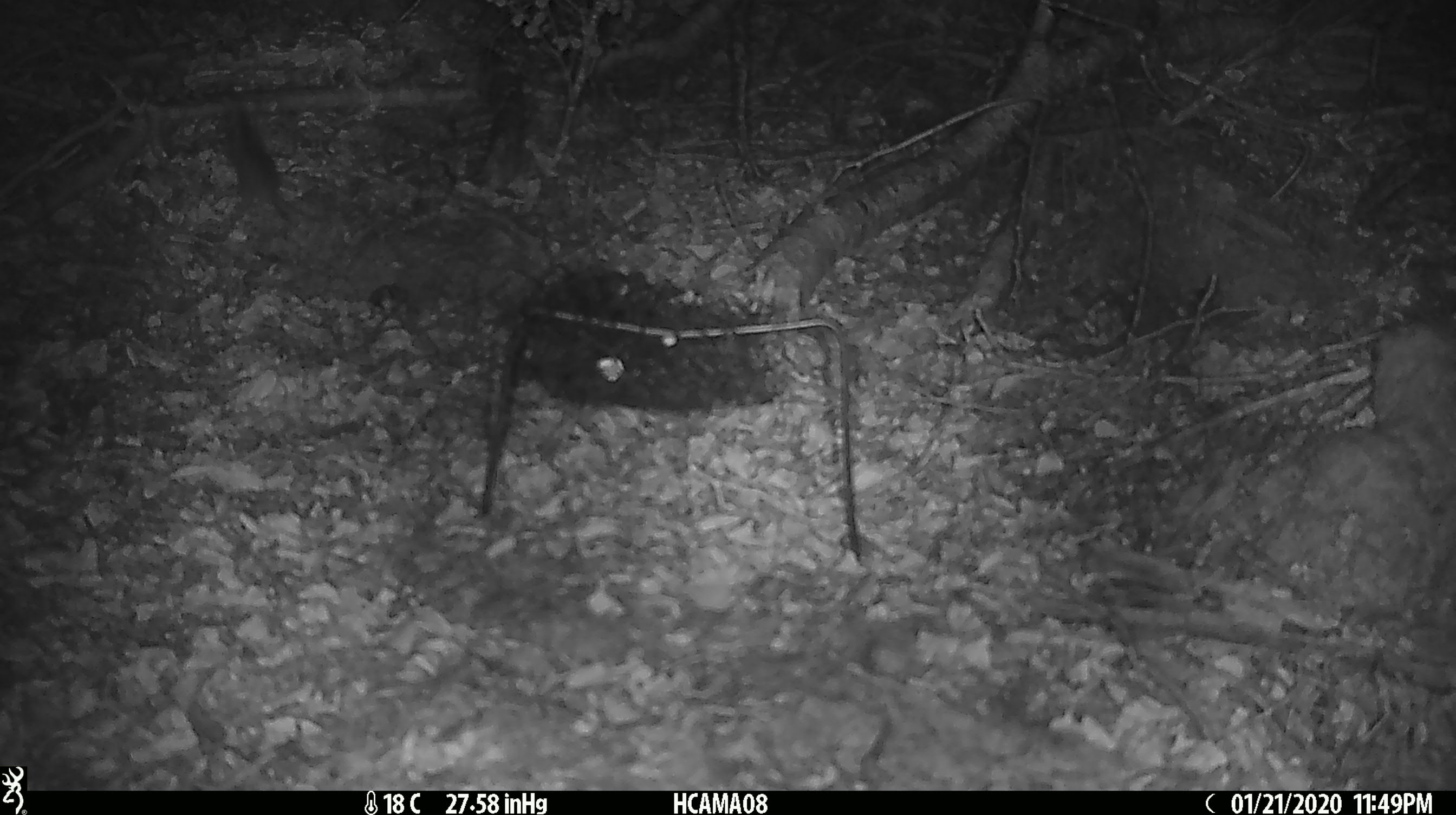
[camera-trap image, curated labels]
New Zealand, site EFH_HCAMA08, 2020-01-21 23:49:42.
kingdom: Animalia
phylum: Chordata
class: Mammalia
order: Rodentia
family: Muridae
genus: Mus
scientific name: Mus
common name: mouse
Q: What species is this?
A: Mouse (Mus).